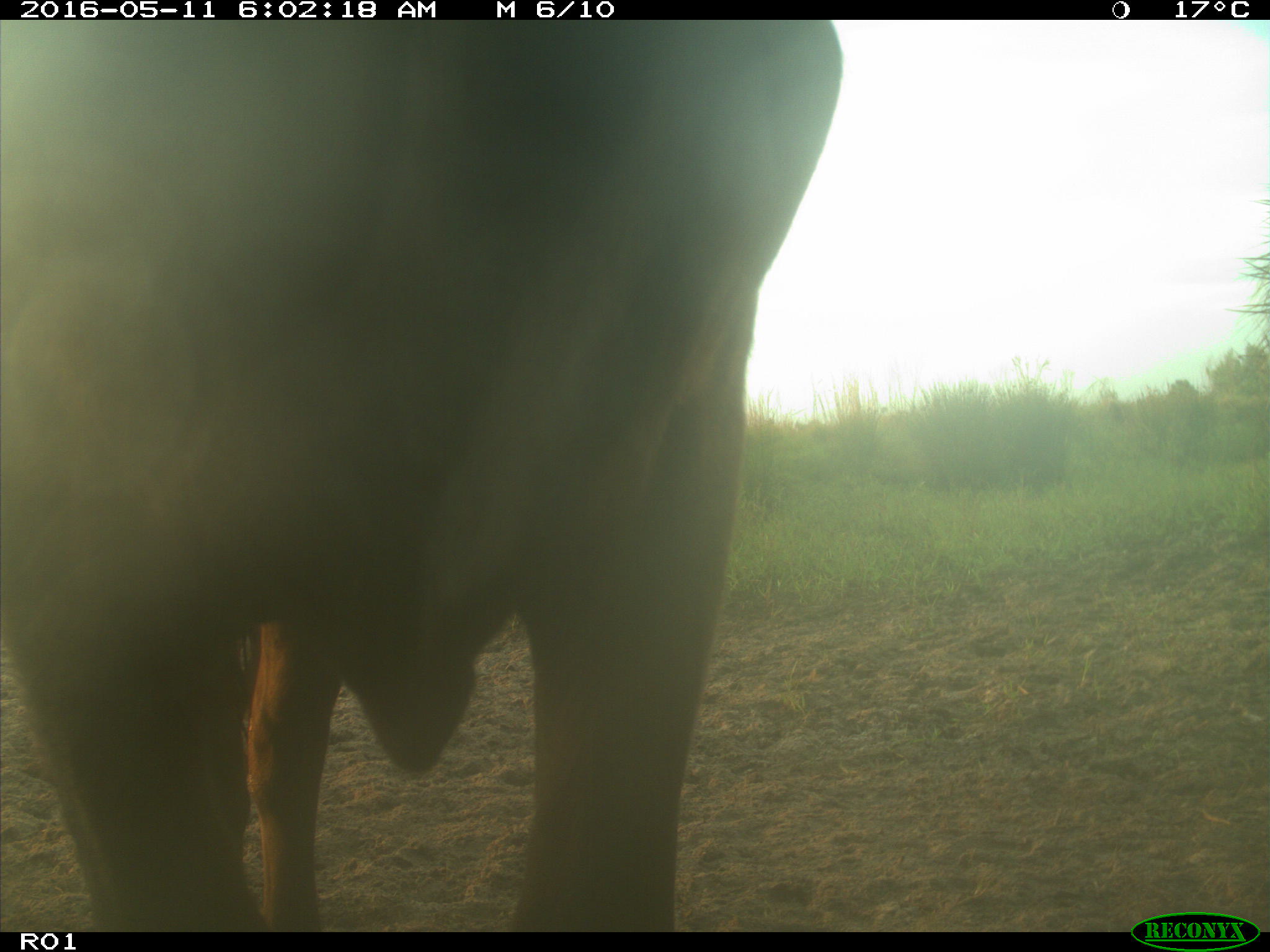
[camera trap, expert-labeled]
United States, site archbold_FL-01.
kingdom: Animalia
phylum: Chordata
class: Mammalia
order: Artiodactyla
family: Bovidae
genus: Bos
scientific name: Bos taurus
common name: domestic cow